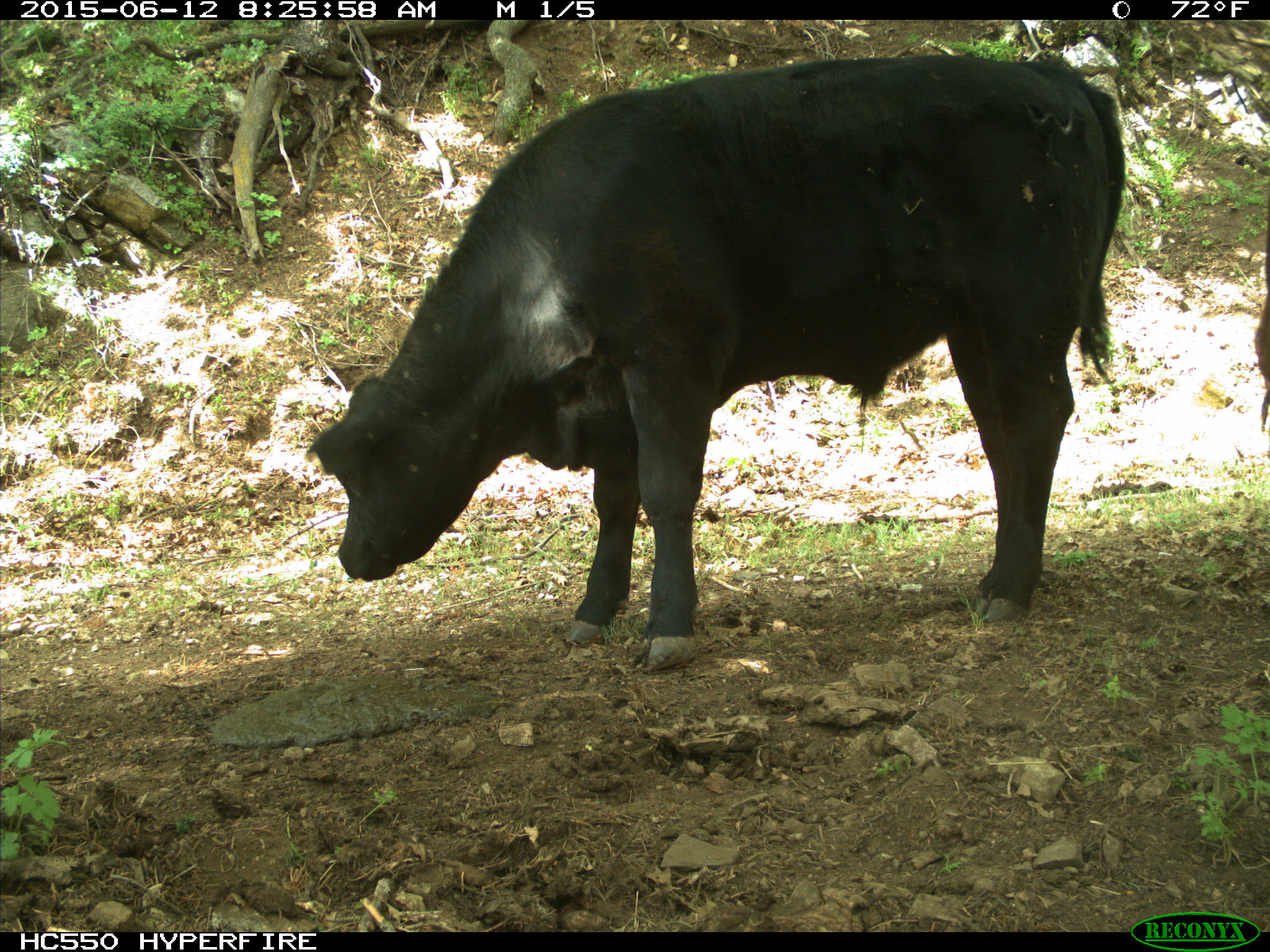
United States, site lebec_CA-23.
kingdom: Animalia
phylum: Chordata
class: Mammalia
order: Artiodactyla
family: Bovidae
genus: Bos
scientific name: Bos taurus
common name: domestic cow